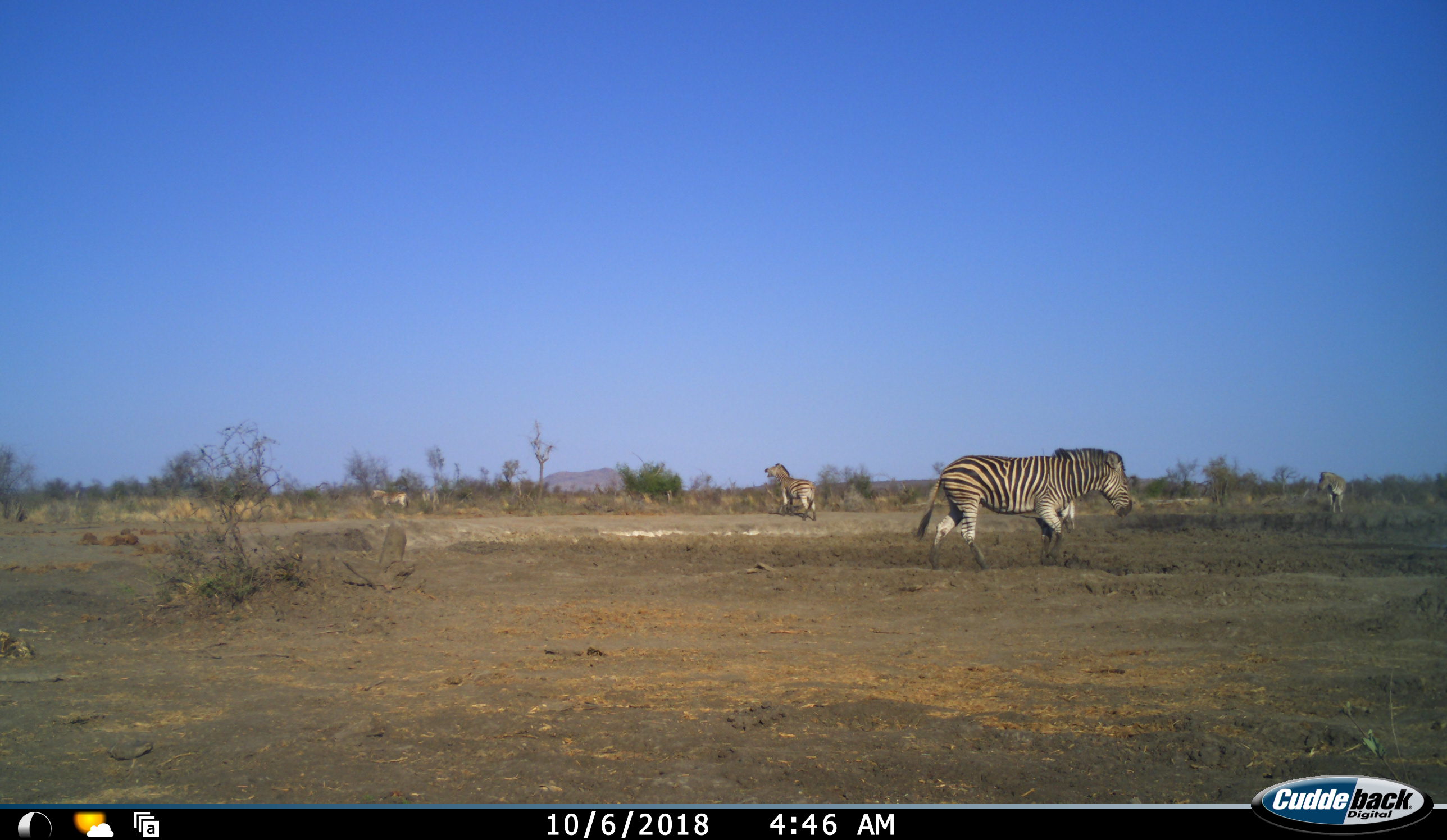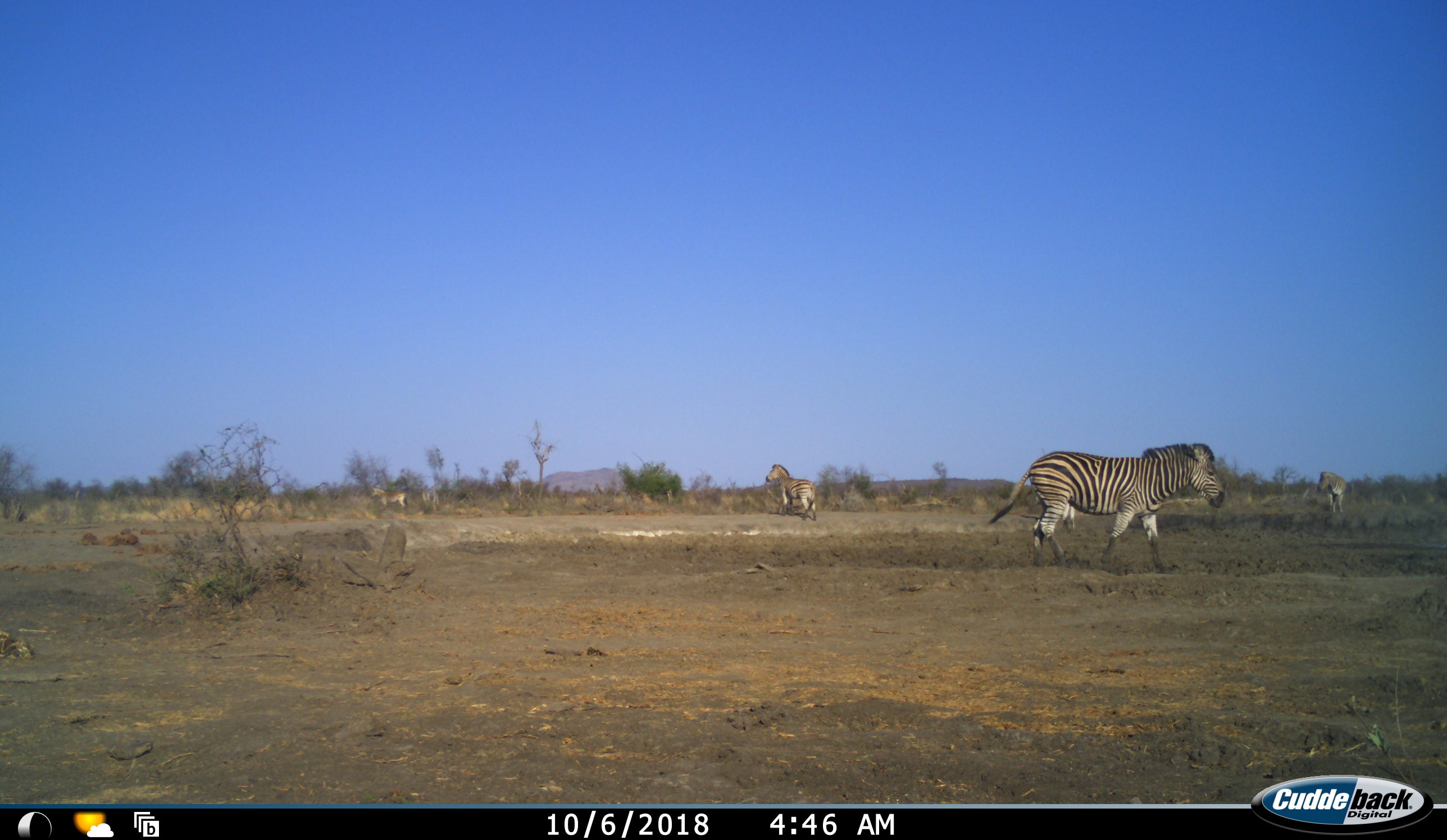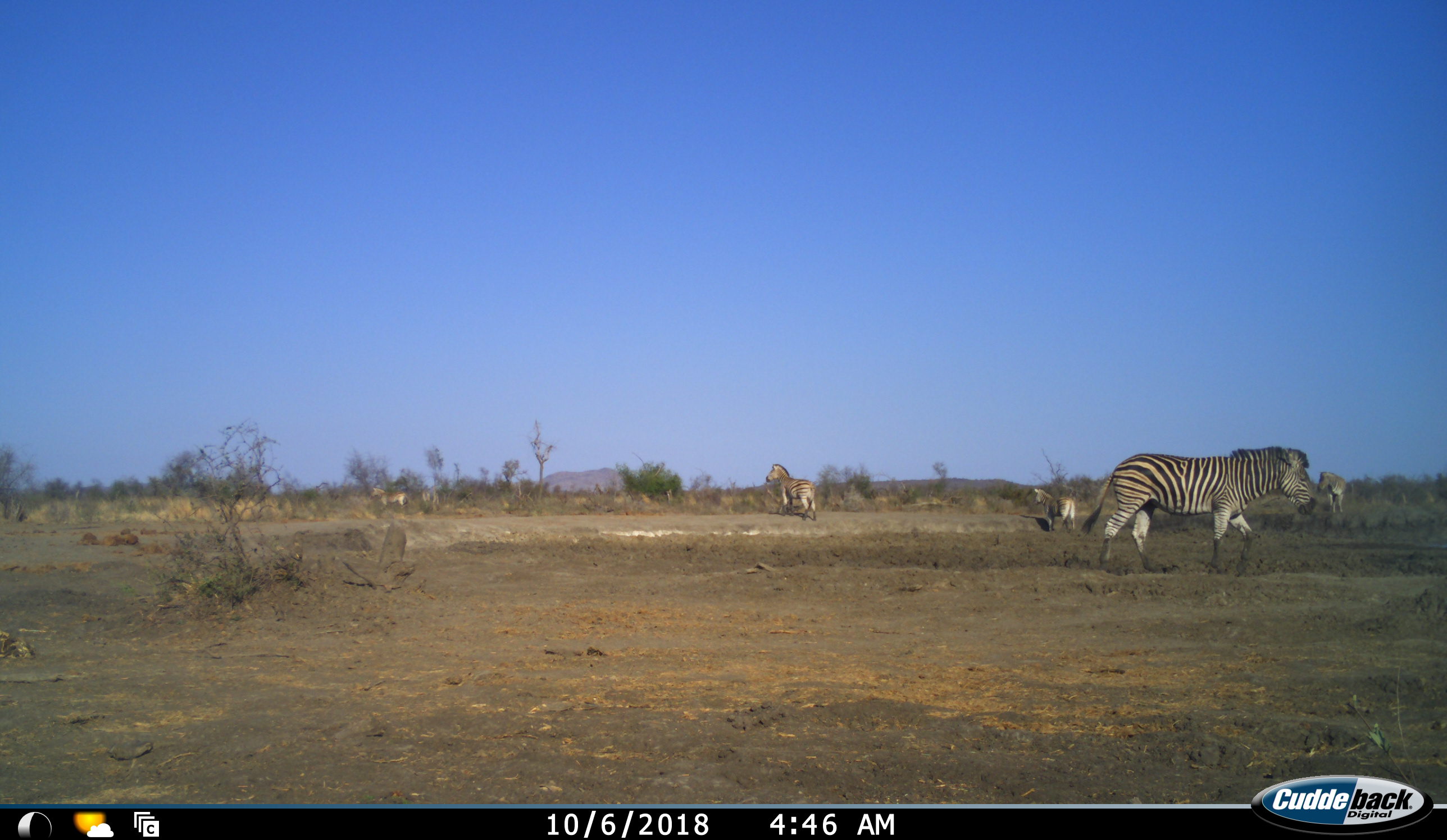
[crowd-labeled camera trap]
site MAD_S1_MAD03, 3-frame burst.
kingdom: Animalia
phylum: Chordata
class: Mammalia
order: Perissodactyla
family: Equidae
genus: Equus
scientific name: Equus quagga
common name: plains zebra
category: zebraplains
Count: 5.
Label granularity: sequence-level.